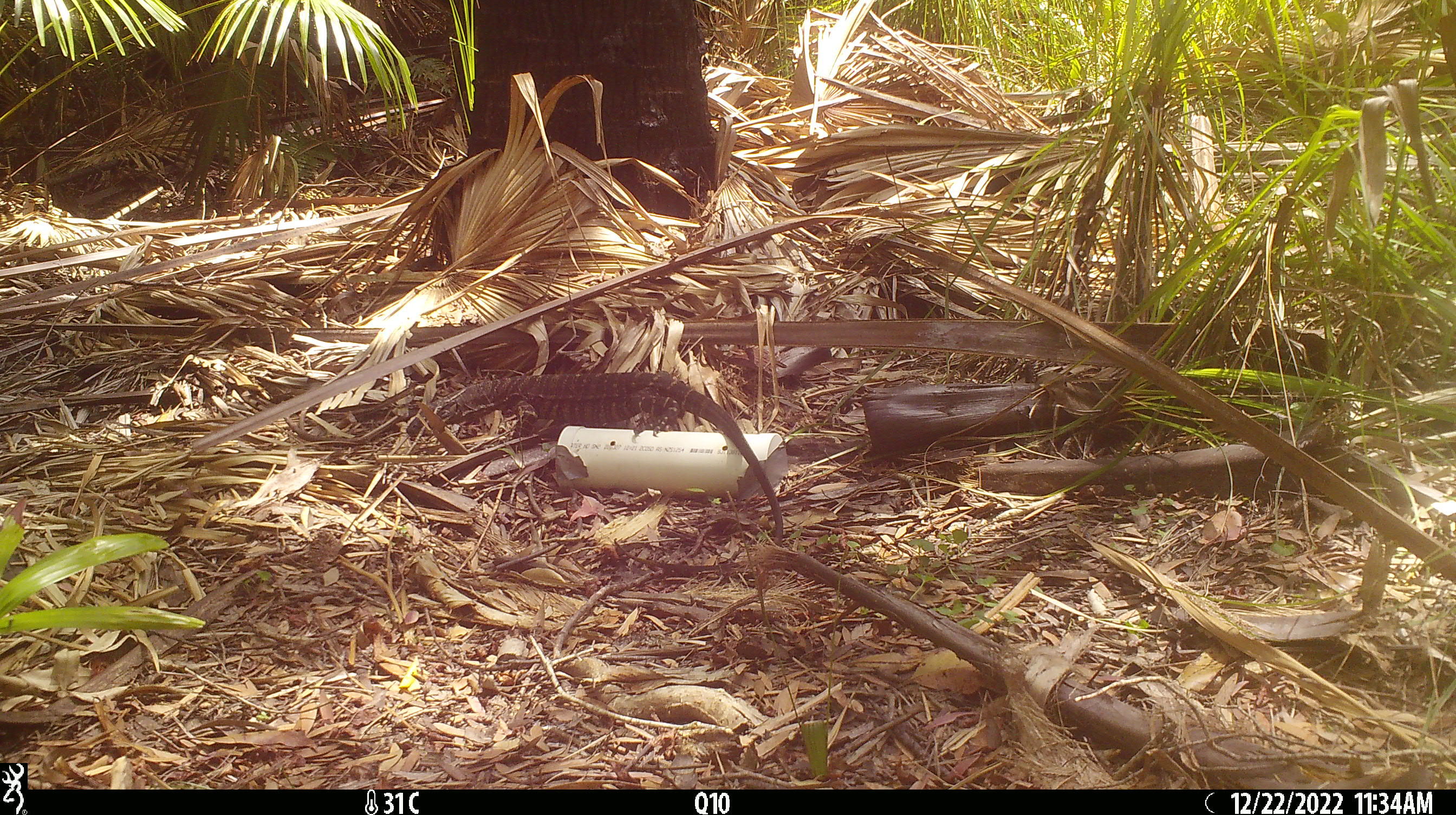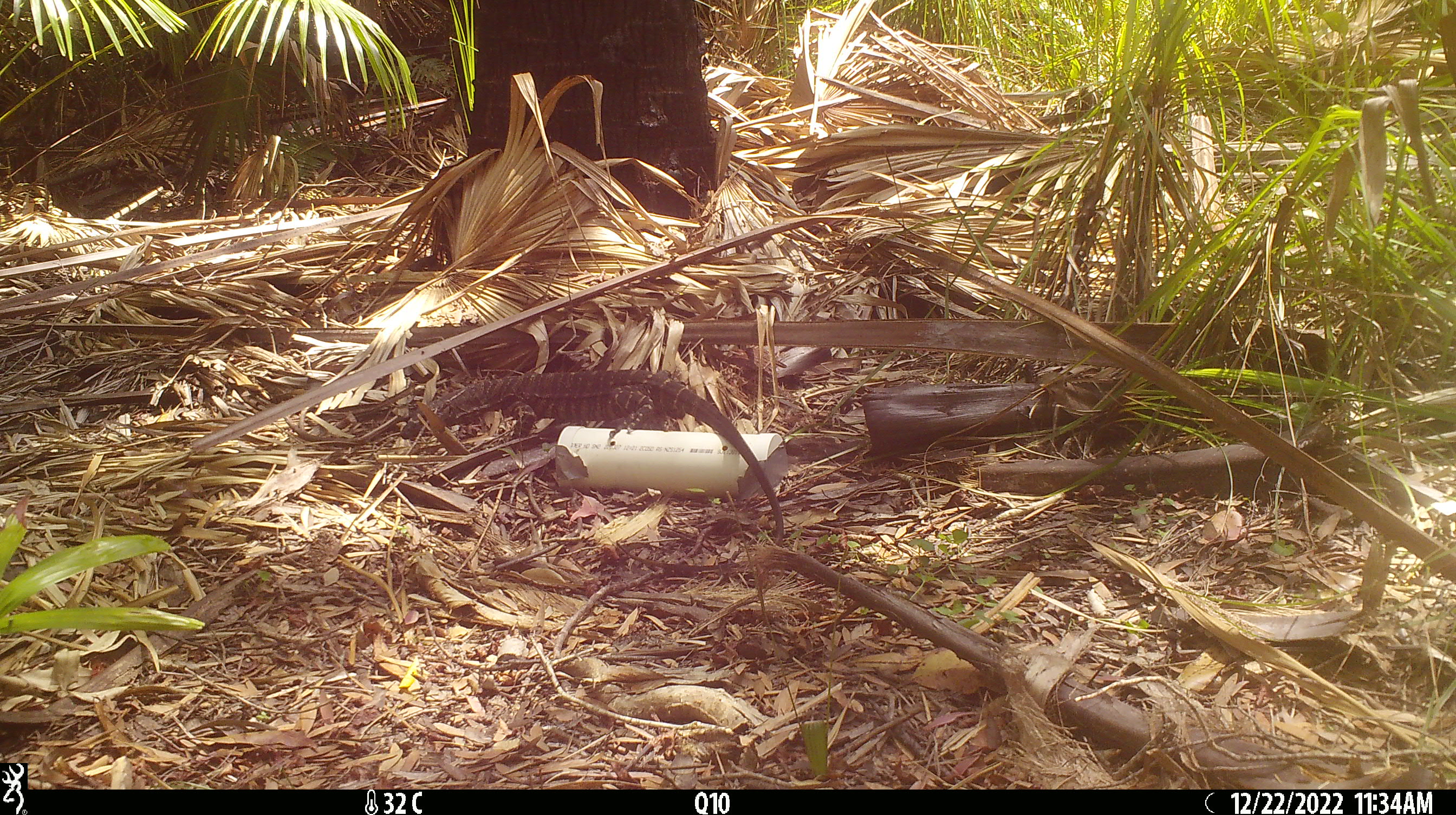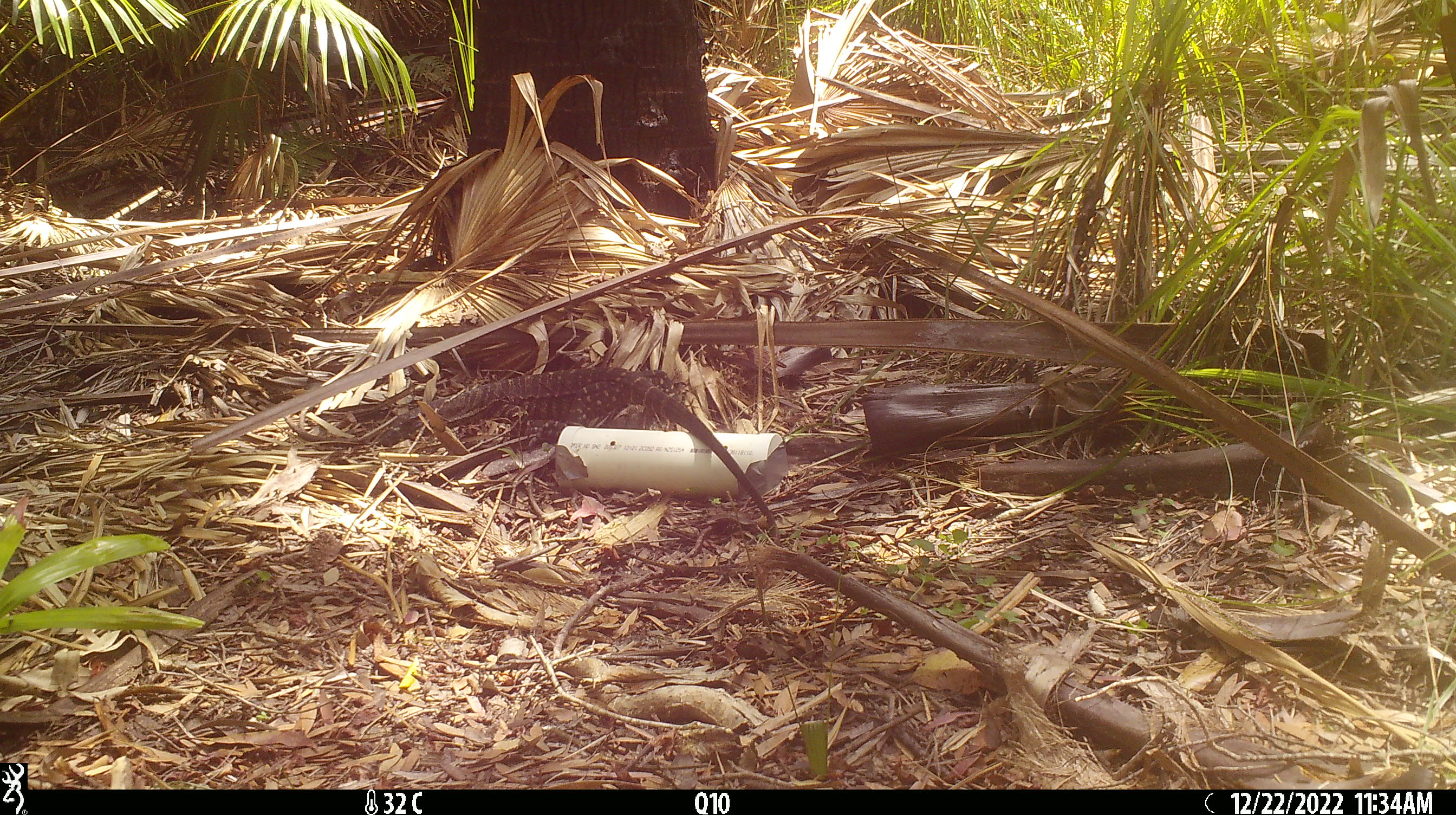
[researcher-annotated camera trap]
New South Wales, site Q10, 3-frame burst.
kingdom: Animalia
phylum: Chordata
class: Reptilia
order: Squamata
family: Varanidae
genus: Varanus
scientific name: Varanus varius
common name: lace monitor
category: goanna